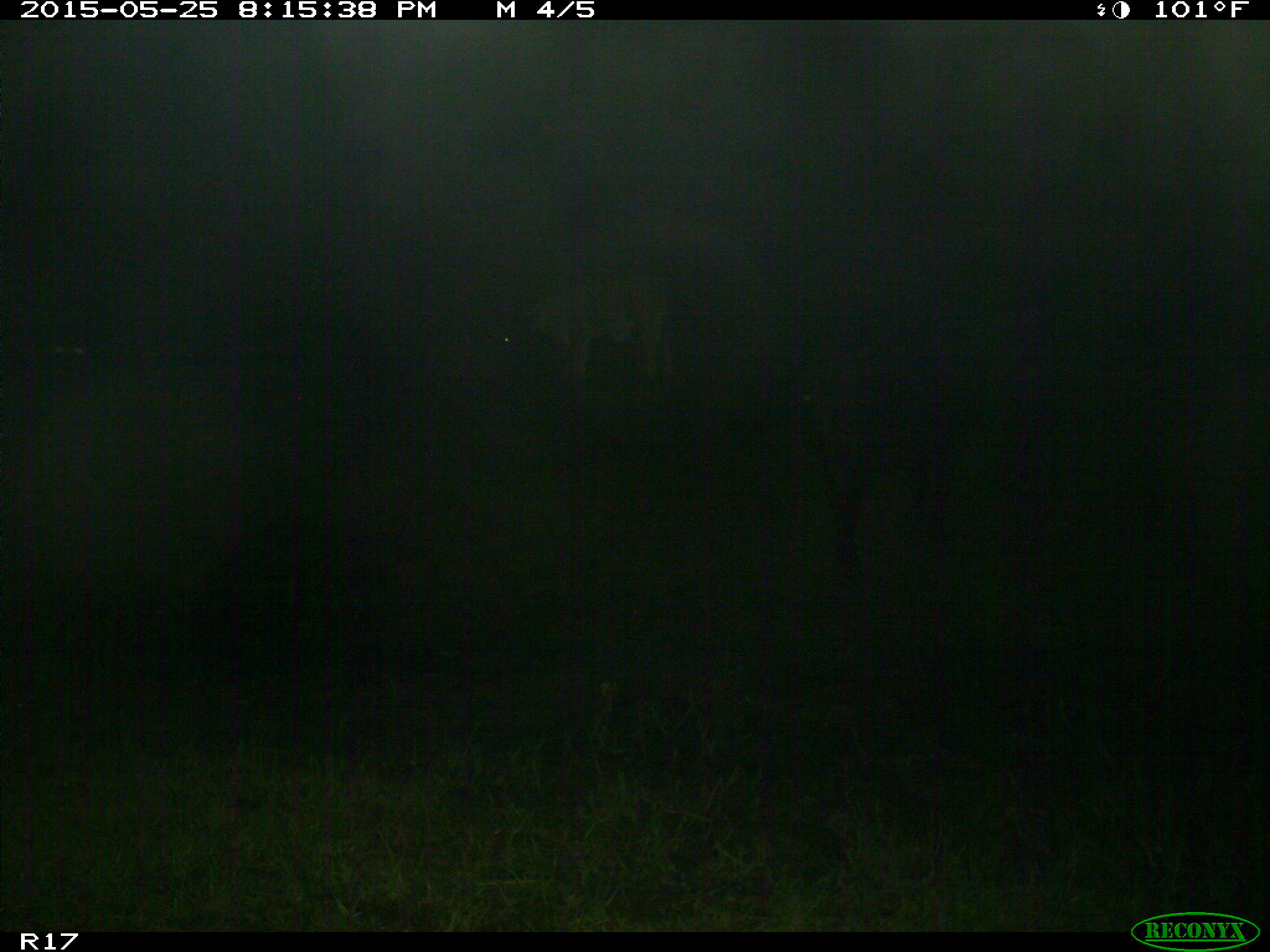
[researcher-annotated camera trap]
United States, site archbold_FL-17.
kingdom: Animalia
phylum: Chordata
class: Mammalia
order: Artiodactyla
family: Bovidae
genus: Bos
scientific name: Bos taurus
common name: domestic cow